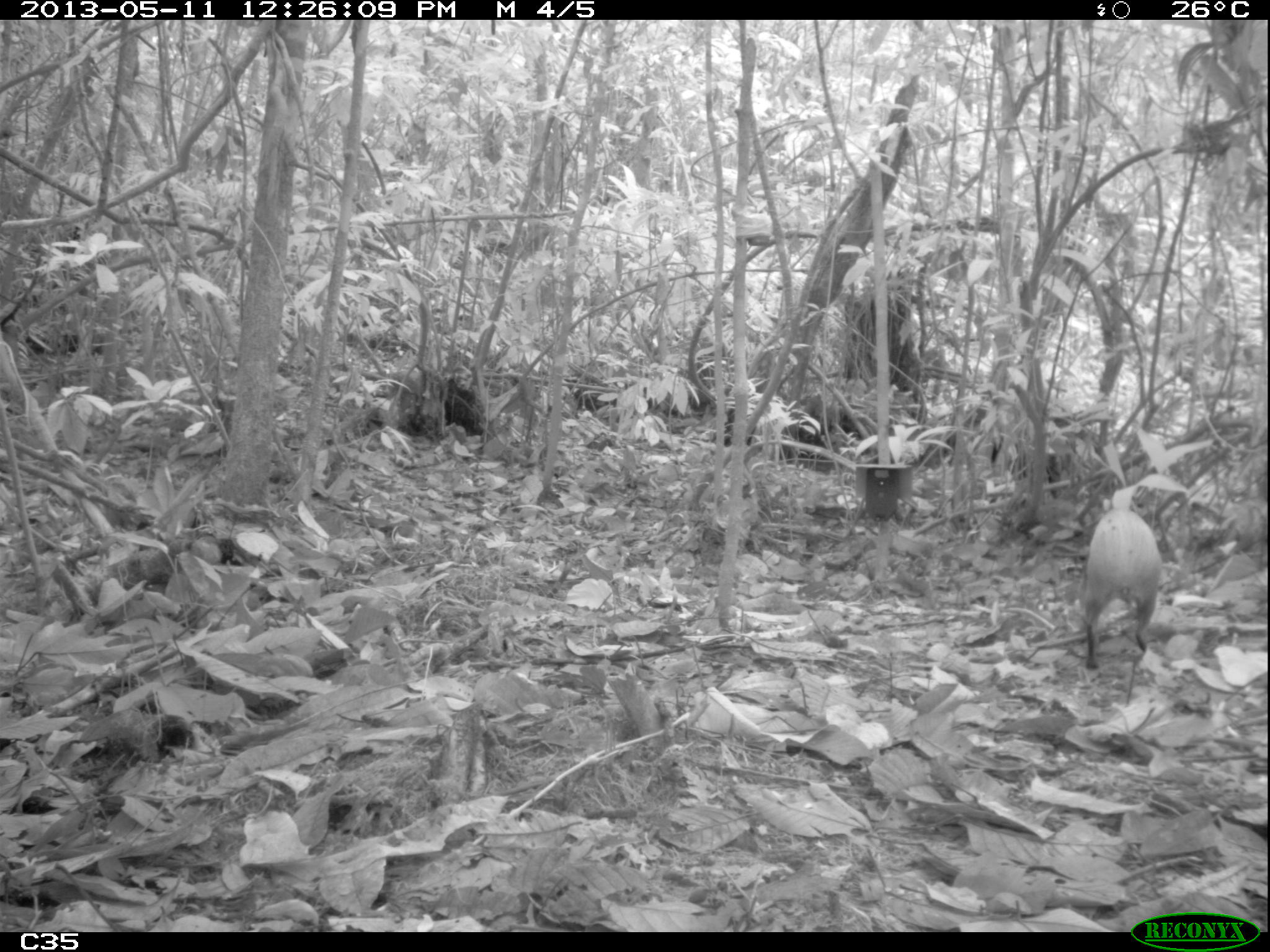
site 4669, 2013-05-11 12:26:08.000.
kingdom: Animalia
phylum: Chordata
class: Mammalia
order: Rodentia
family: Dasyproctidae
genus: Dasyprocta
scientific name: Dasyprocta leporina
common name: red-rumped agouti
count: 1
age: adult